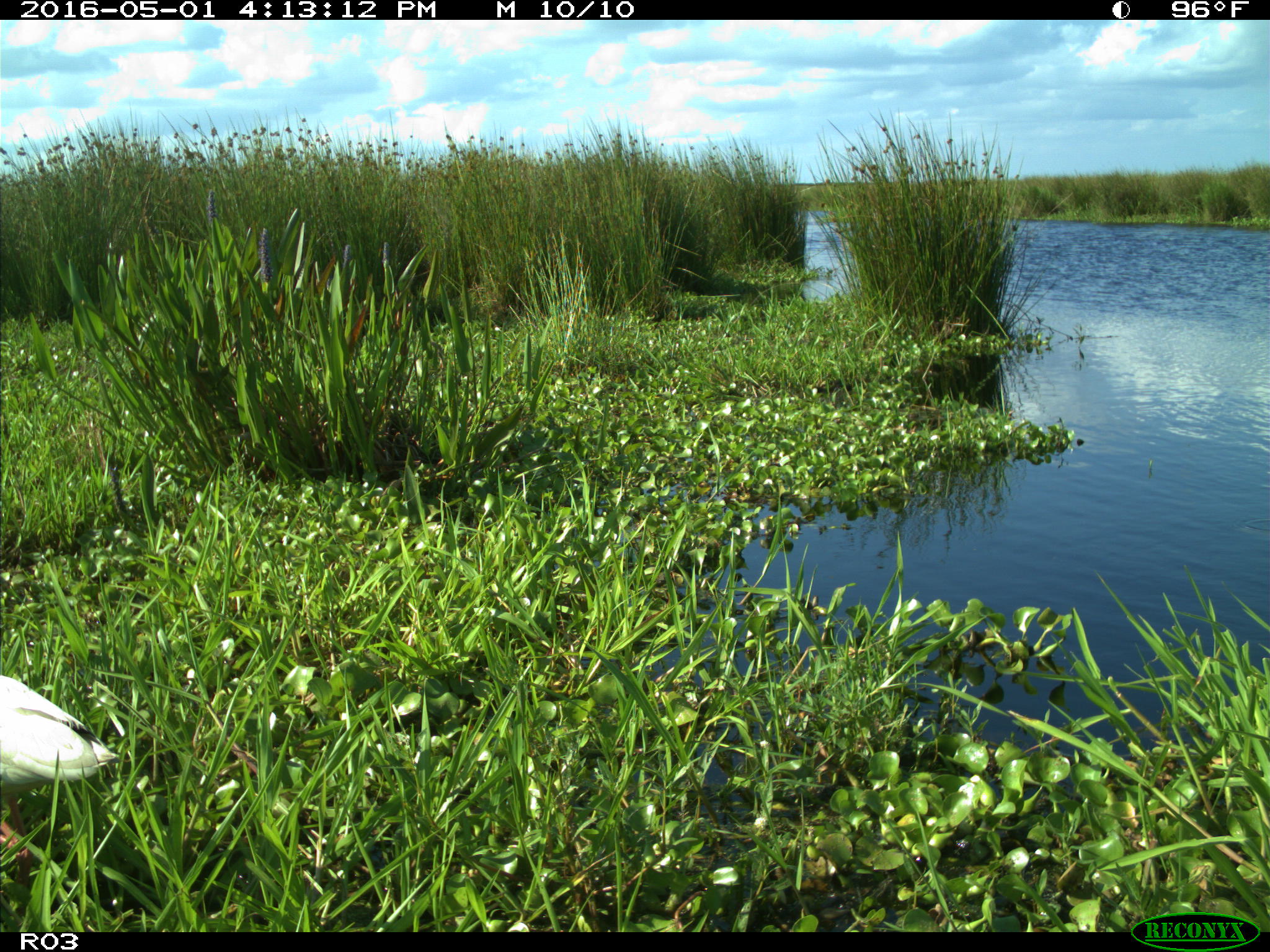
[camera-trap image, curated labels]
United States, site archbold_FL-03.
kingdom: Animalia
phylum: Chordata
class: Aves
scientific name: Aves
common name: birds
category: unidentified bird